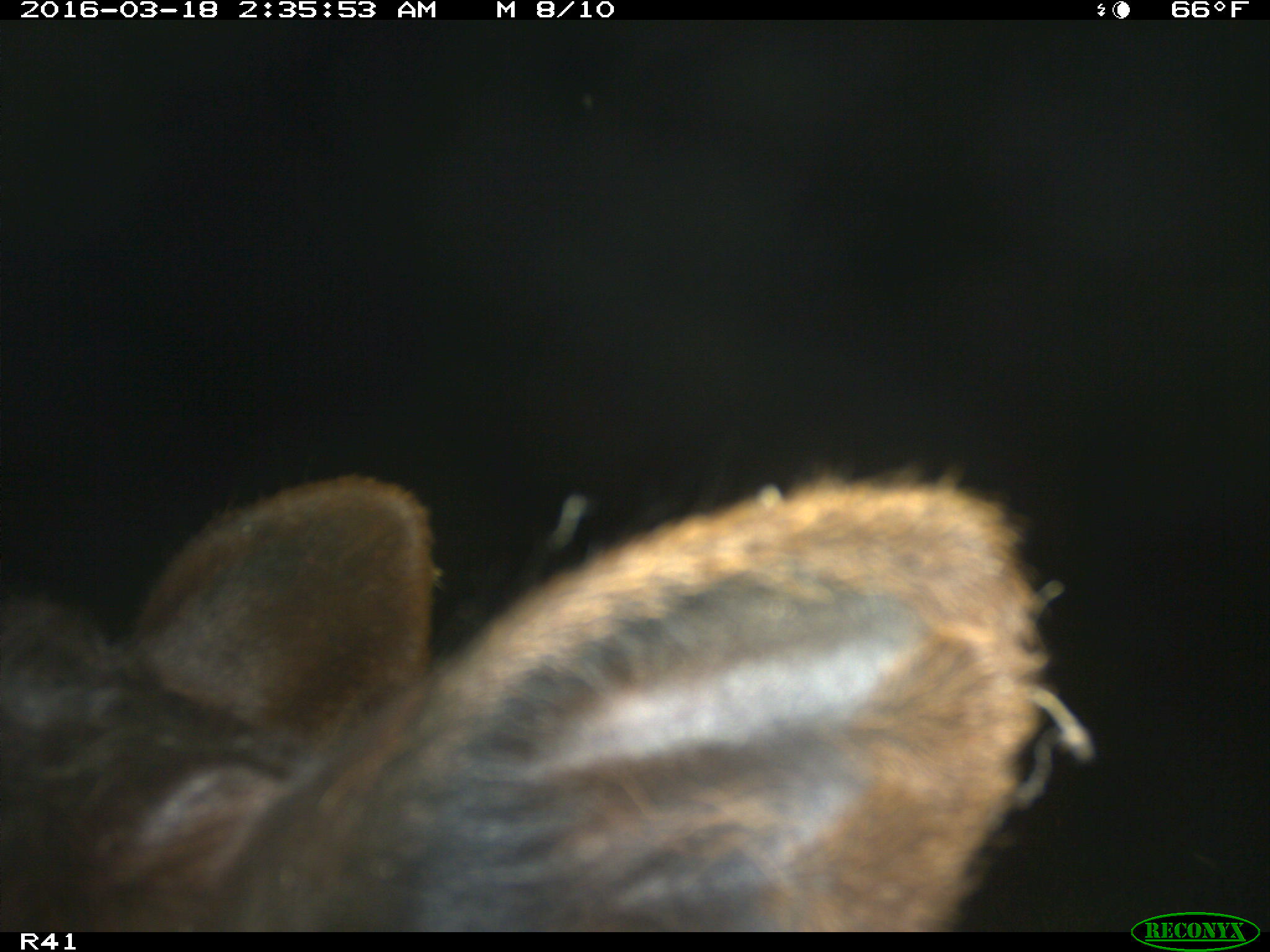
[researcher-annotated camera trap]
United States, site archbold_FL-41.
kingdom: Animalia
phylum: Chordata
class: Mammalia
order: Artiodactyla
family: Bovidae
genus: Bos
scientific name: Bos taurus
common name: domestic cow